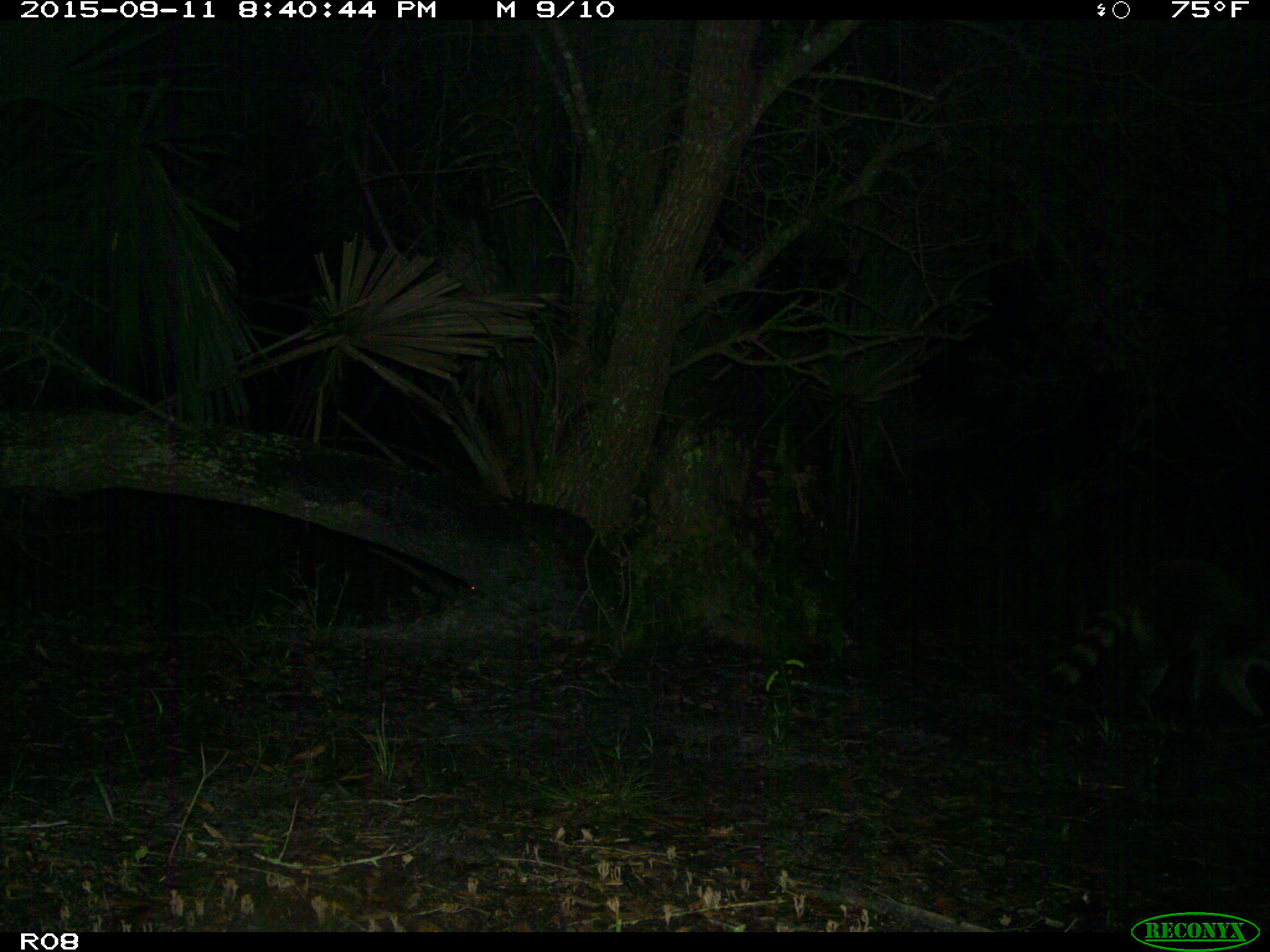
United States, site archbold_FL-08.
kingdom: Animalia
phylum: Chordata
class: Mammalia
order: Carnivora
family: Procyonidae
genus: Procyon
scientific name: Procyon lotor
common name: common raccoon